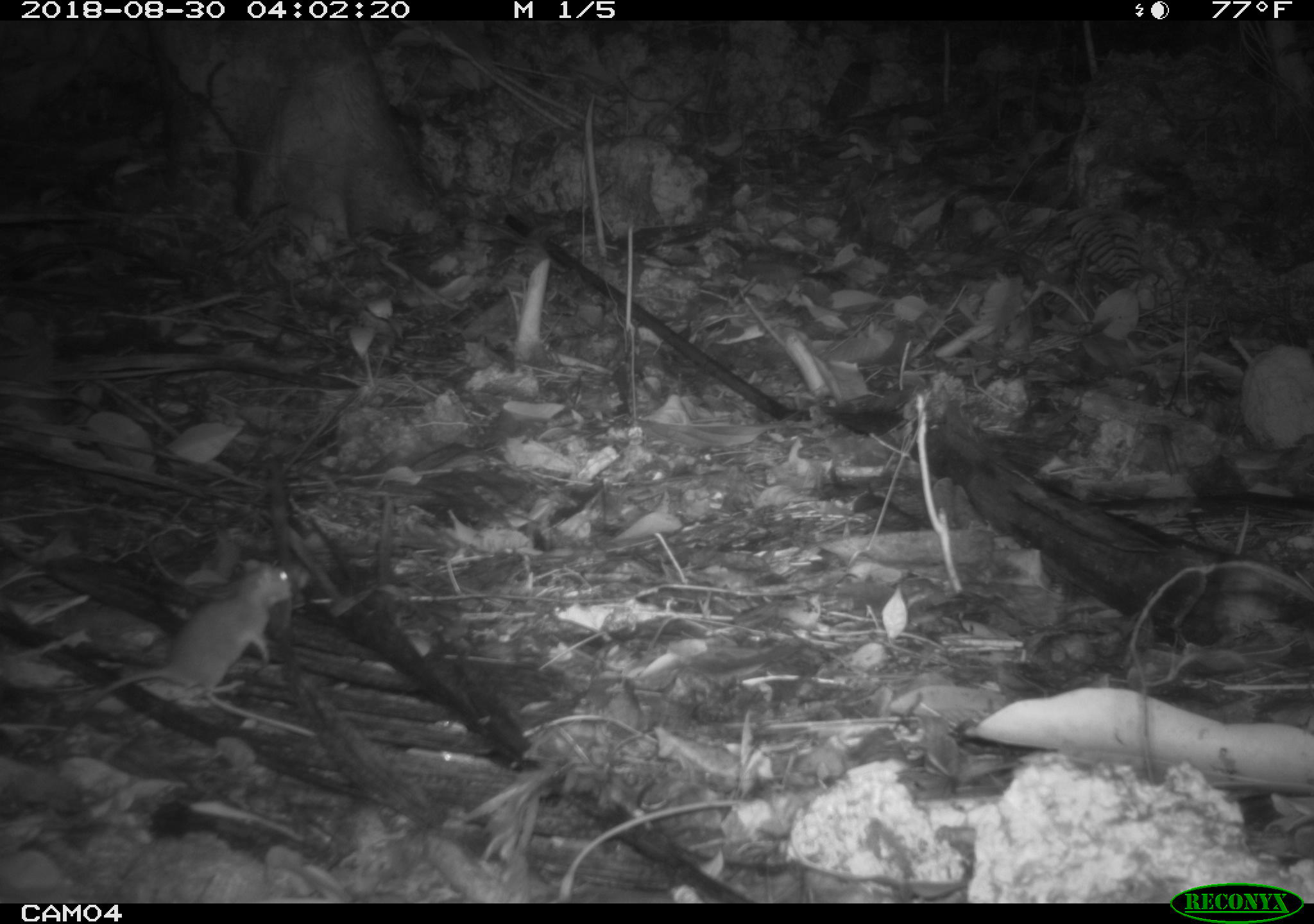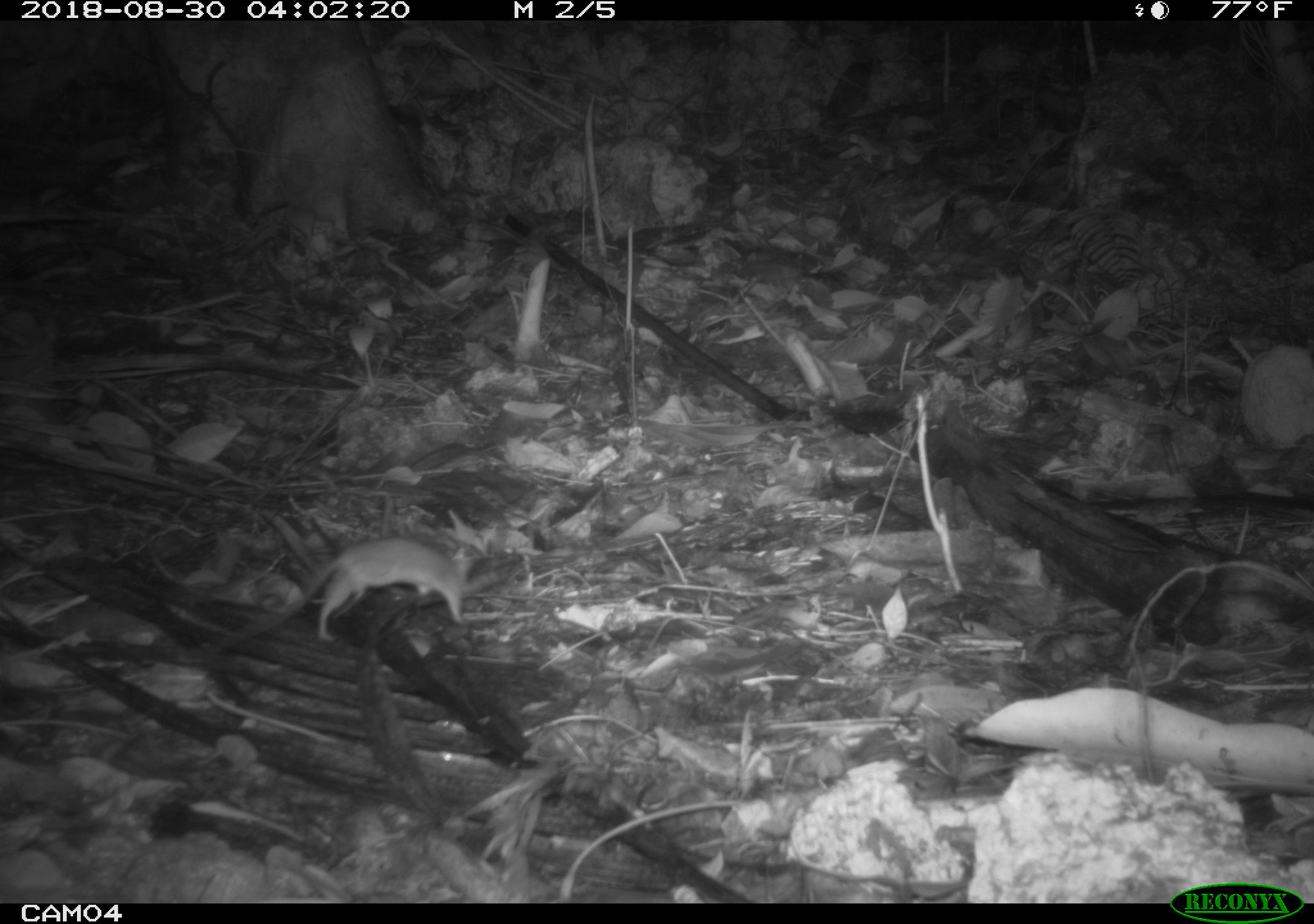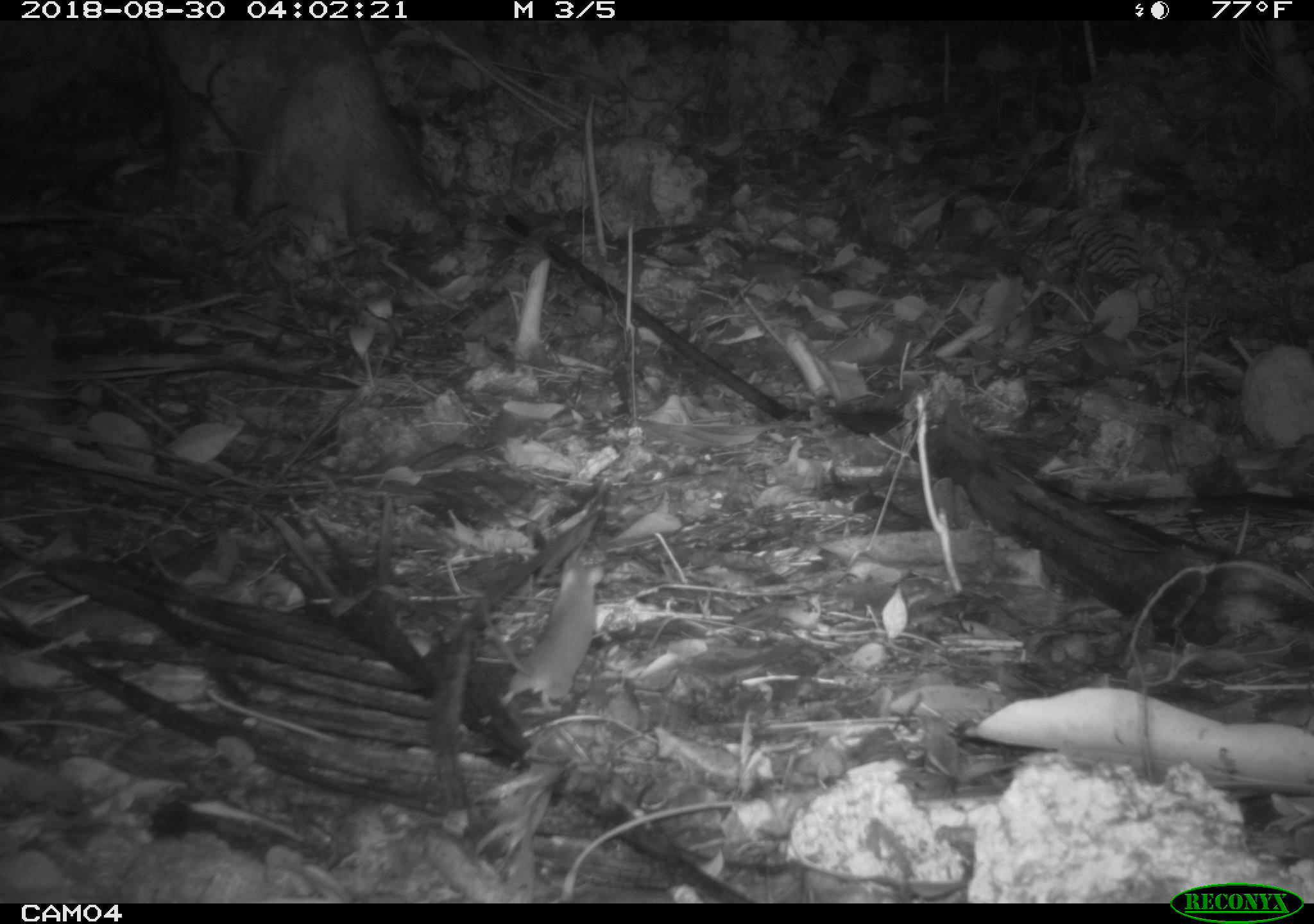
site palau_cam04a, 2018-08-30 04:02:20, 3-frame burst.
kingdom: Animalia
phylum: Chordata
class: Mammalia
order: Rodentia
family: Muridae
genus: Rattus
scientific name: Rattus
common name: rat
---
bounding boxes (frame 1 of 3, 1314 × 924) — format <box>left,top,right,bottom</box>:
rat: <box>58,556,309,717</box>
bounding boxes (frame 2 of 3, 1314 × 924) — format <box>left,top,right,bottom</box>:
rat: <box>183,535,477,654</box>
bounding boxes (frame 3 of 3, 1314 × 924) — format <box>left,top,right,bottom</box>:
rat: <box>464,549,612,720</box>